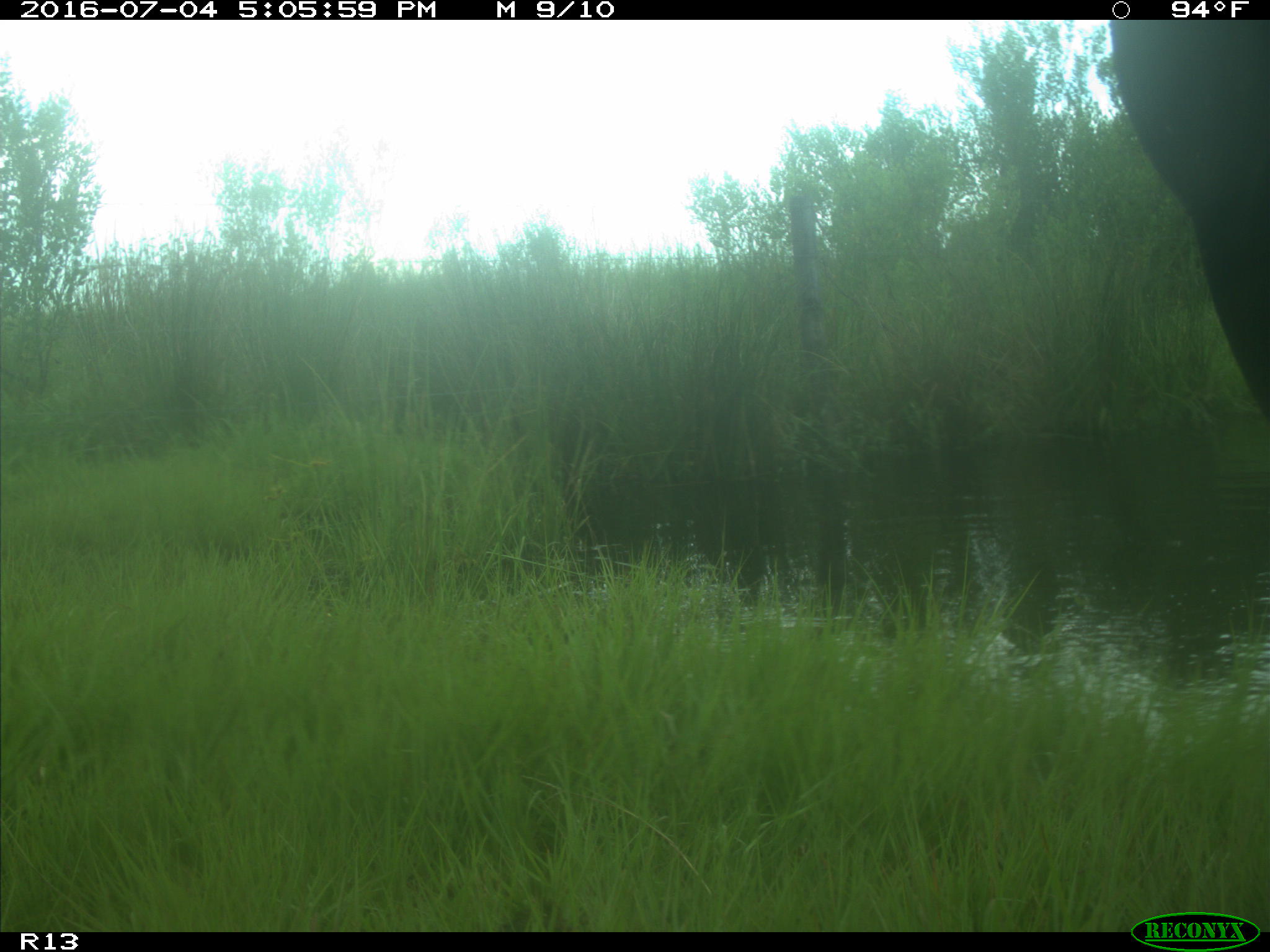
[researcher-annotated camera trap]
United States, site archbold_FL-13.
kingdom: Animalia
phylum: Chordata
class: Mammalia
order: Artiodactyla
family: Bovidae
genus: Bos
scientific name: Bos taurus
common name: domestic cow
Bos taurus (domestic cow).